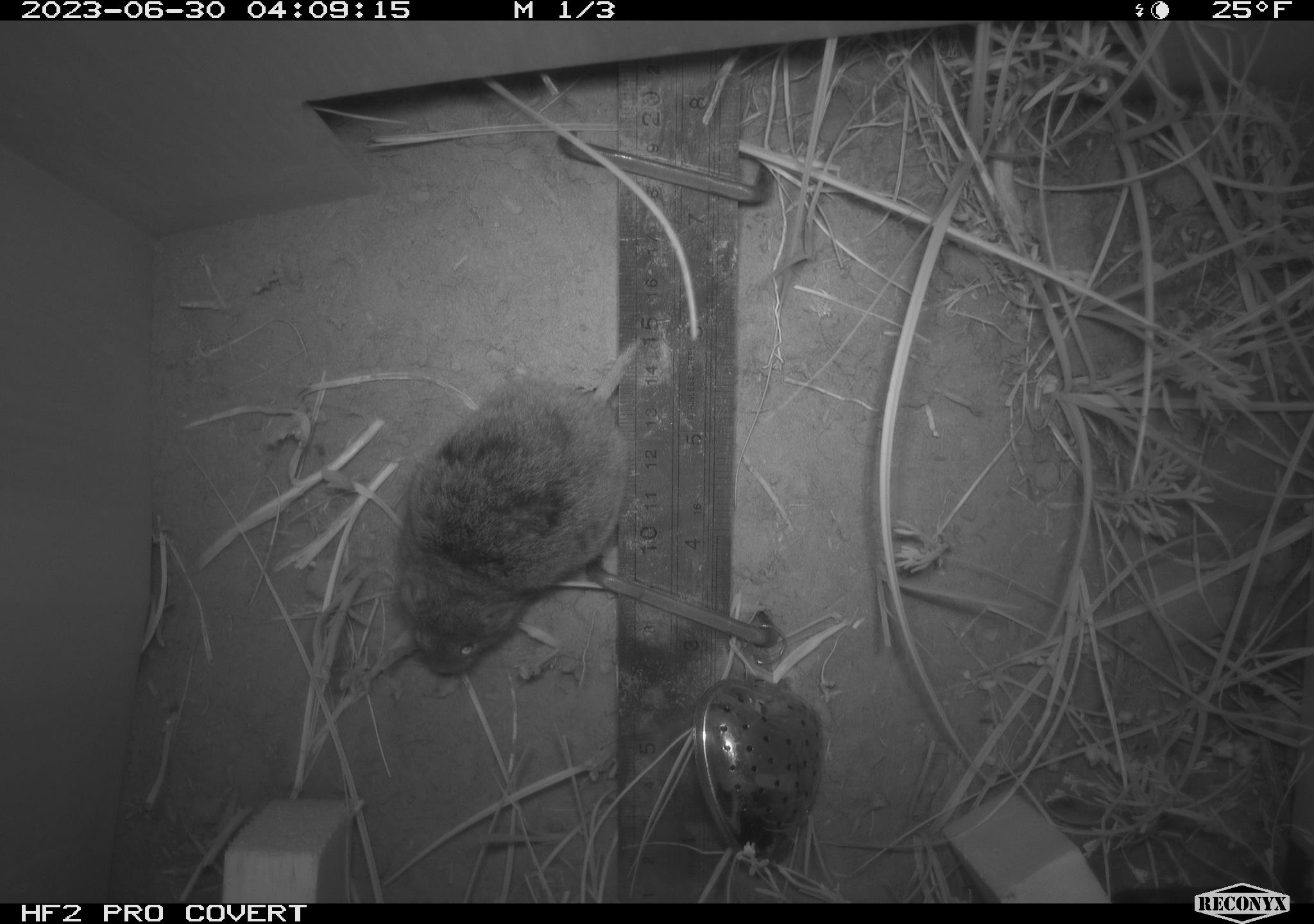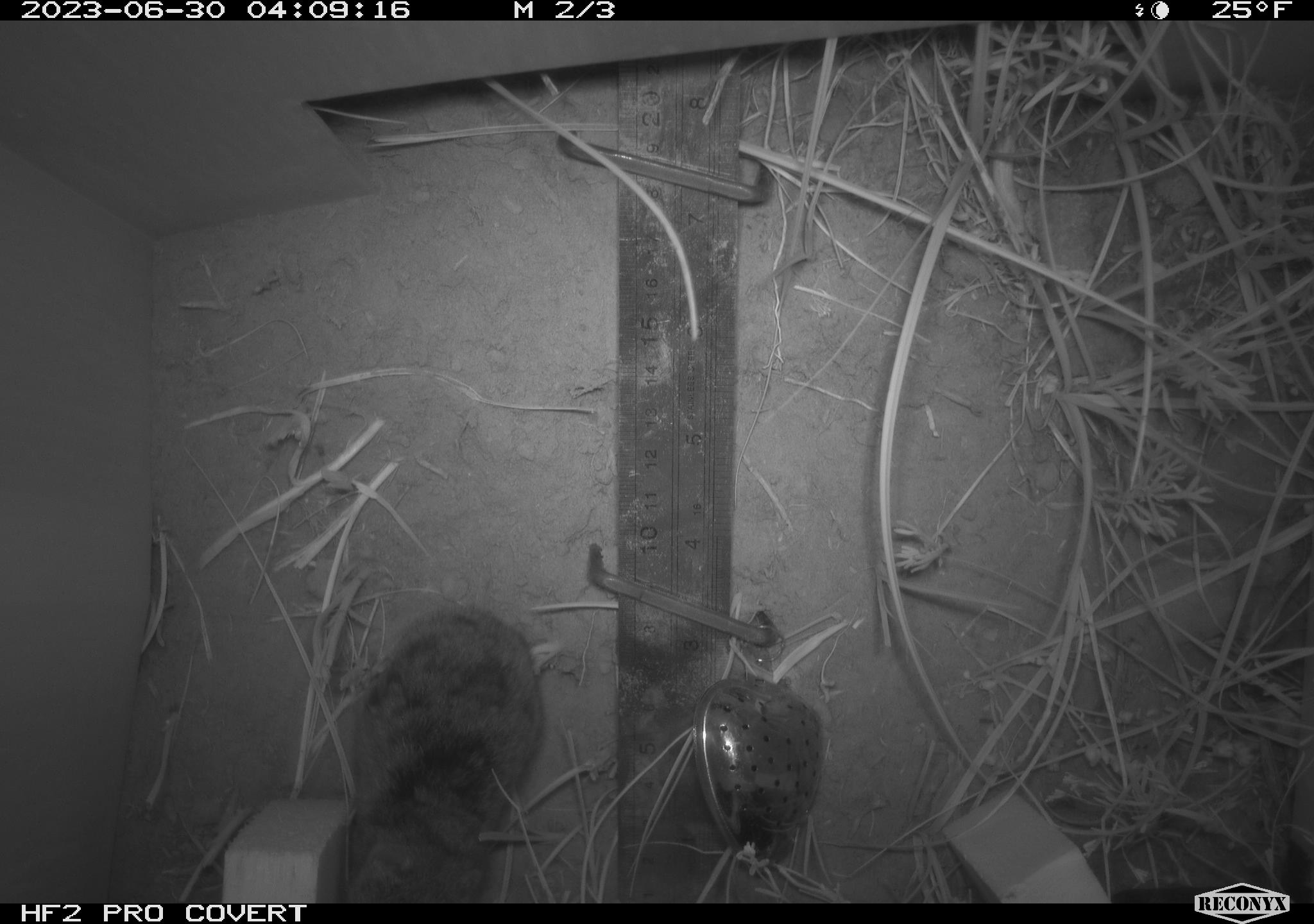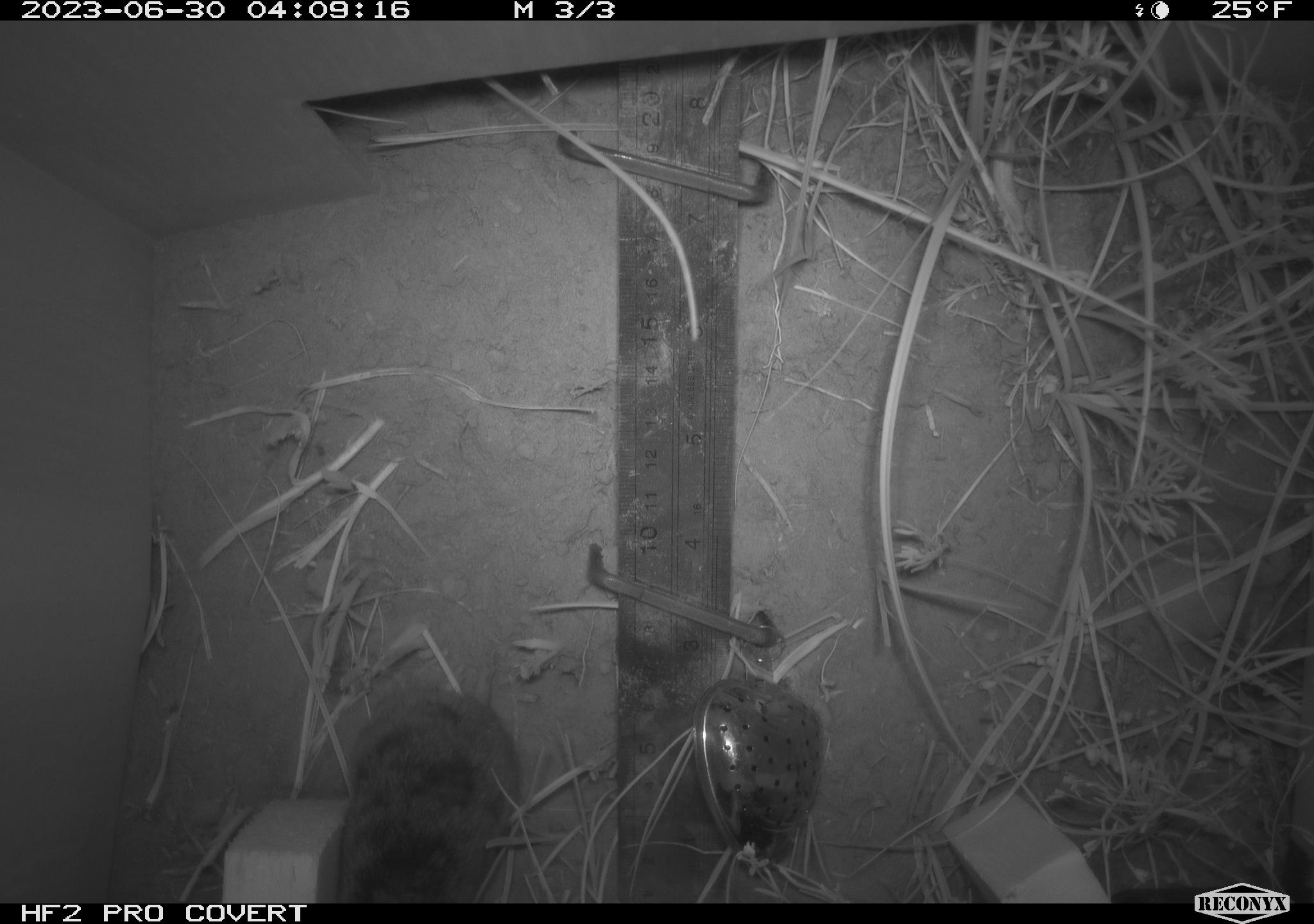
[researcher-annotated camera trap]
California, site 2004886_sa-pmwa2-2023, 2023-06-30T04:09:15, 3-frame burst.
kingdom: Animalia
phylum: Chordata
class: Mammalia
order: Rodentia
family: Cricetidae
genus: Lemmiscus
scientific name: Lemmiscus curtatus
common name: sagebrush vole